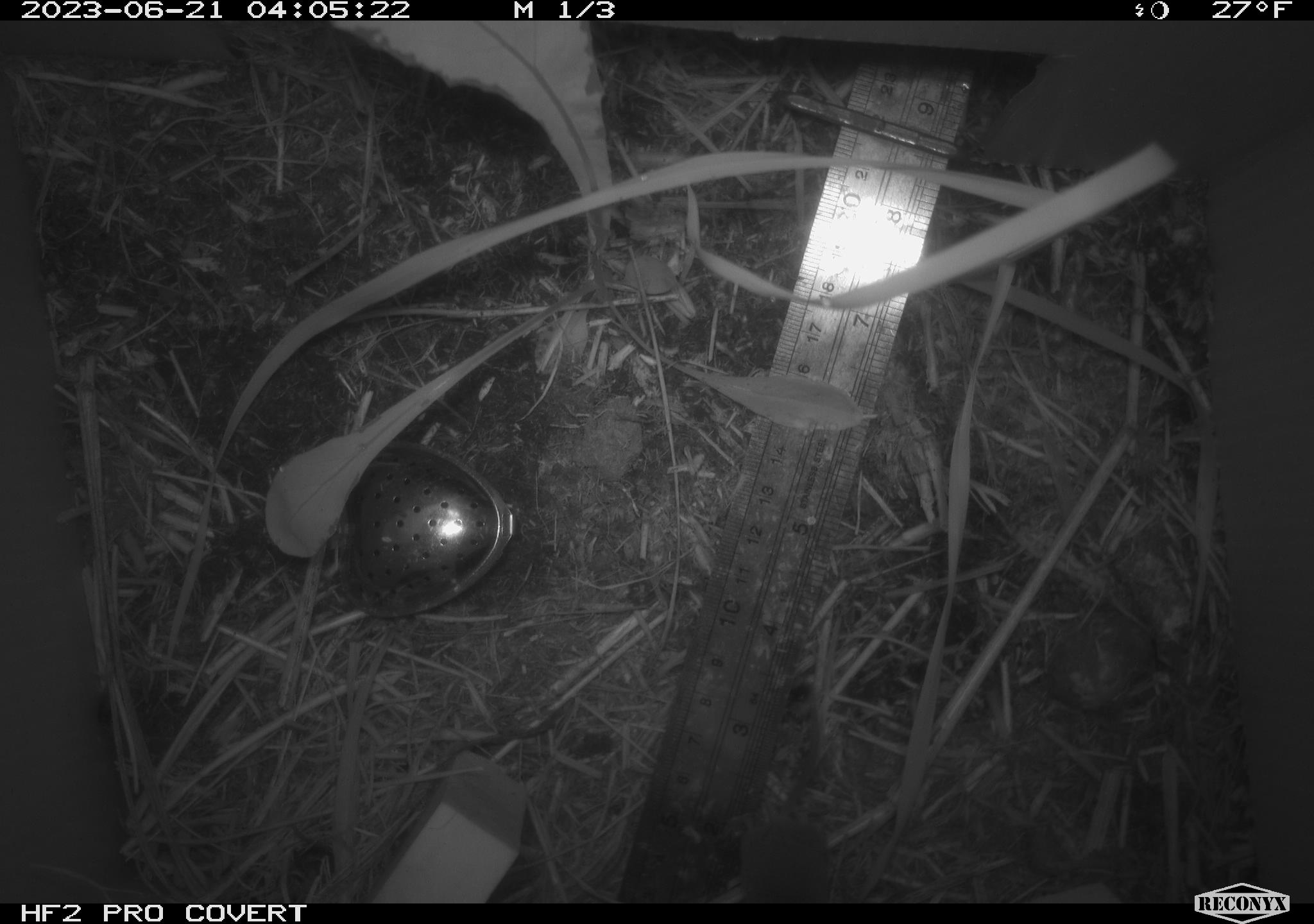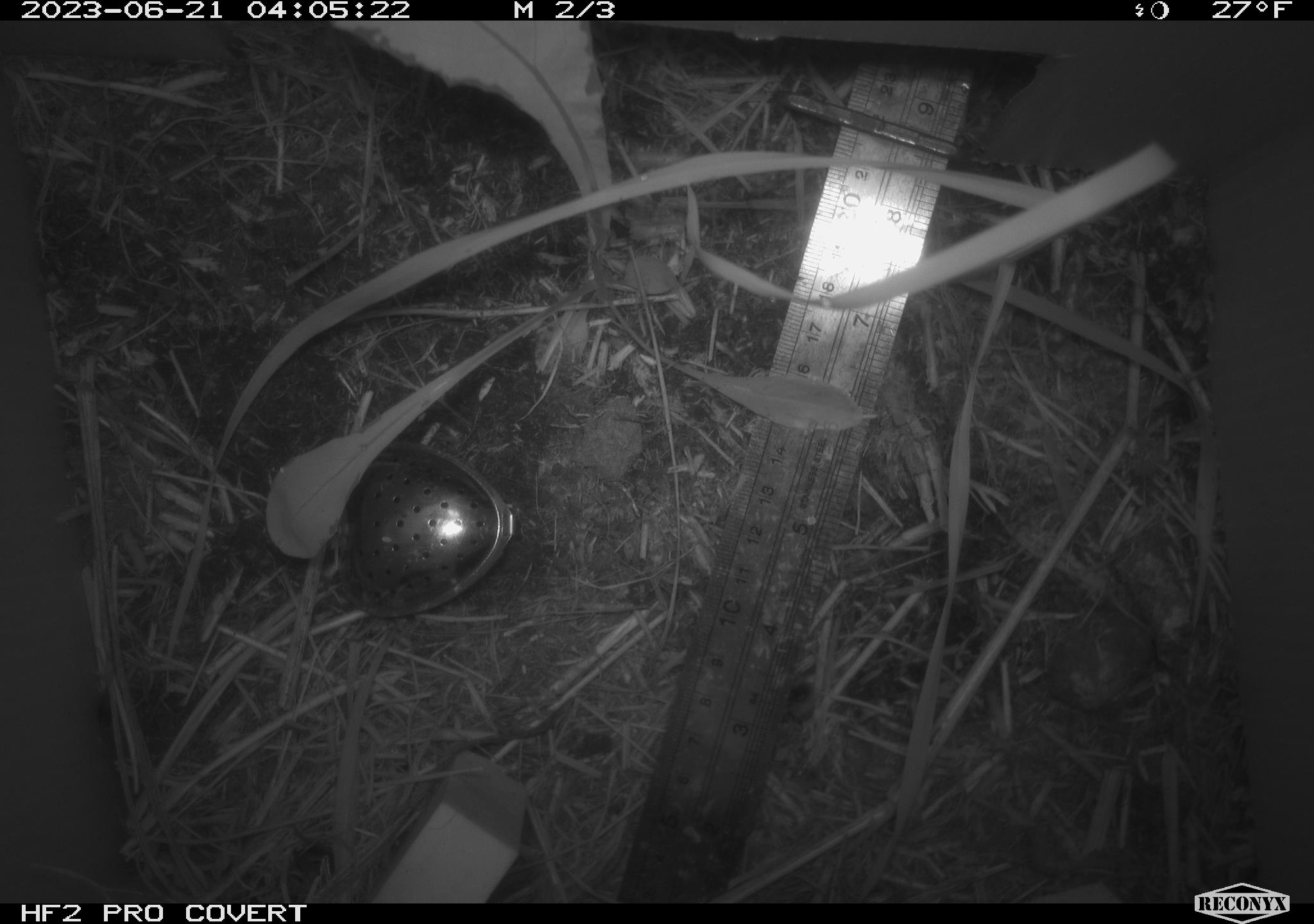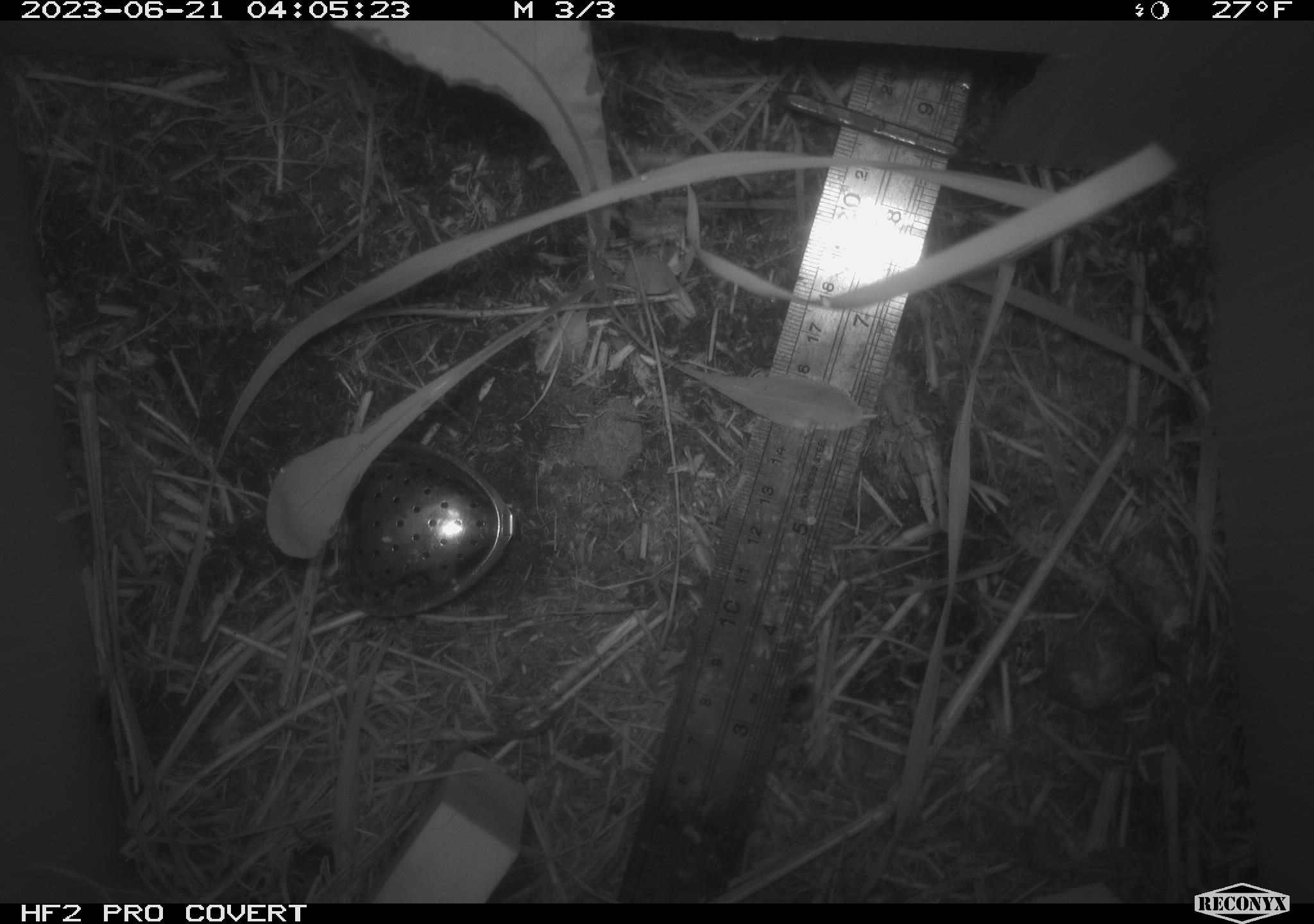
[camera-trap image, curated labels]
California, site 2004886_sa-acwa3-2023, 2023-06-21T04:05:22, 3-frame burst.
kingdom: Animalia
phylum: Chordata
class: Mammalia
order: Eulipotyphla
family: Soricidae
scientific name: Soricidae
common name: shrews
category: soricidae family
Soricidae family (shrews) (Soricidae).